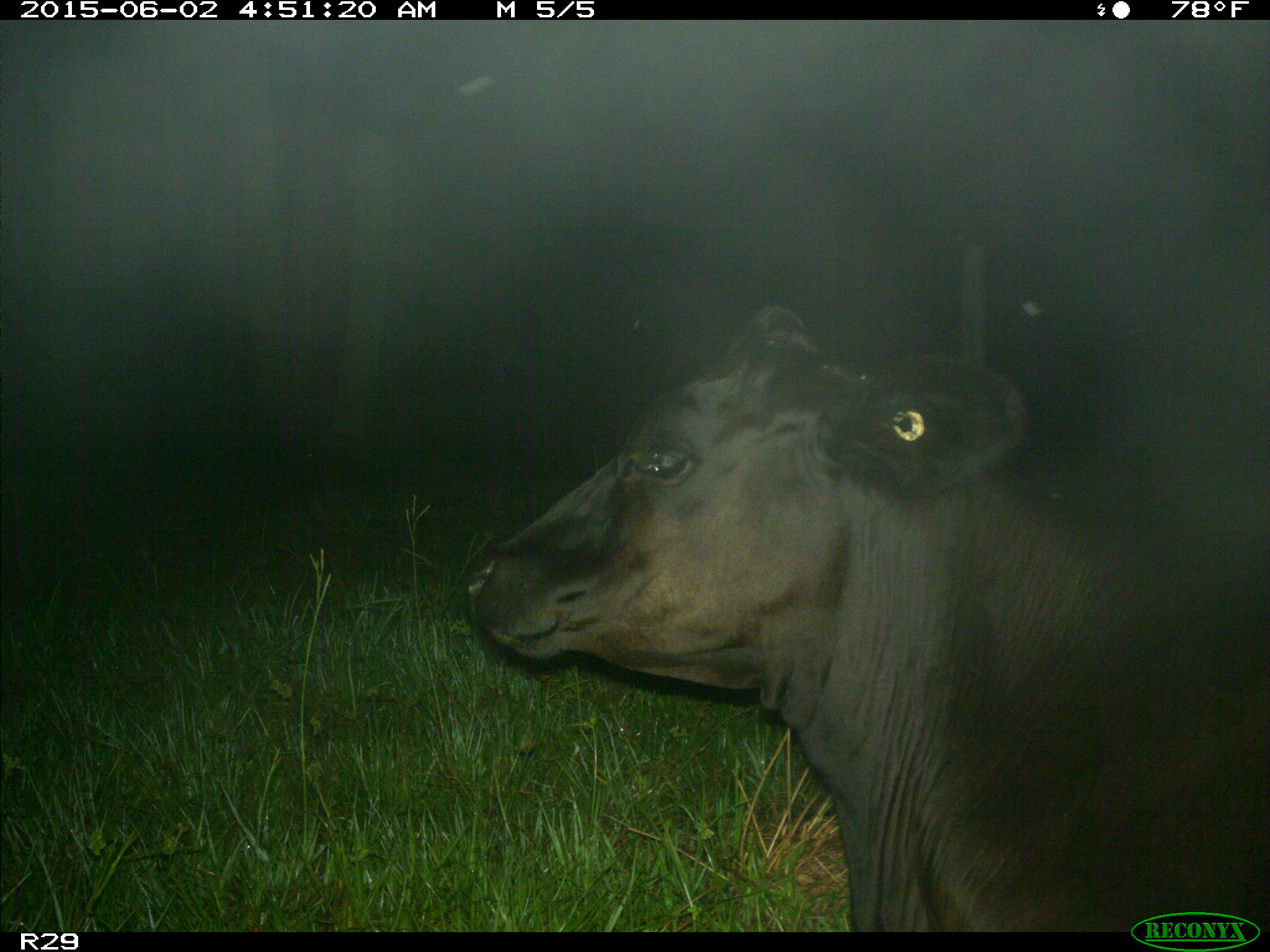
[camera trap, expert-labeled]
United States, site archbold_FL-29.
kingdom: Animalia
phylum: Chordata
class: Mammalia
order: Artiodactyla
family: Bovidae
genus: Bos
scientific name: Bos taurus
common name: domestic cow